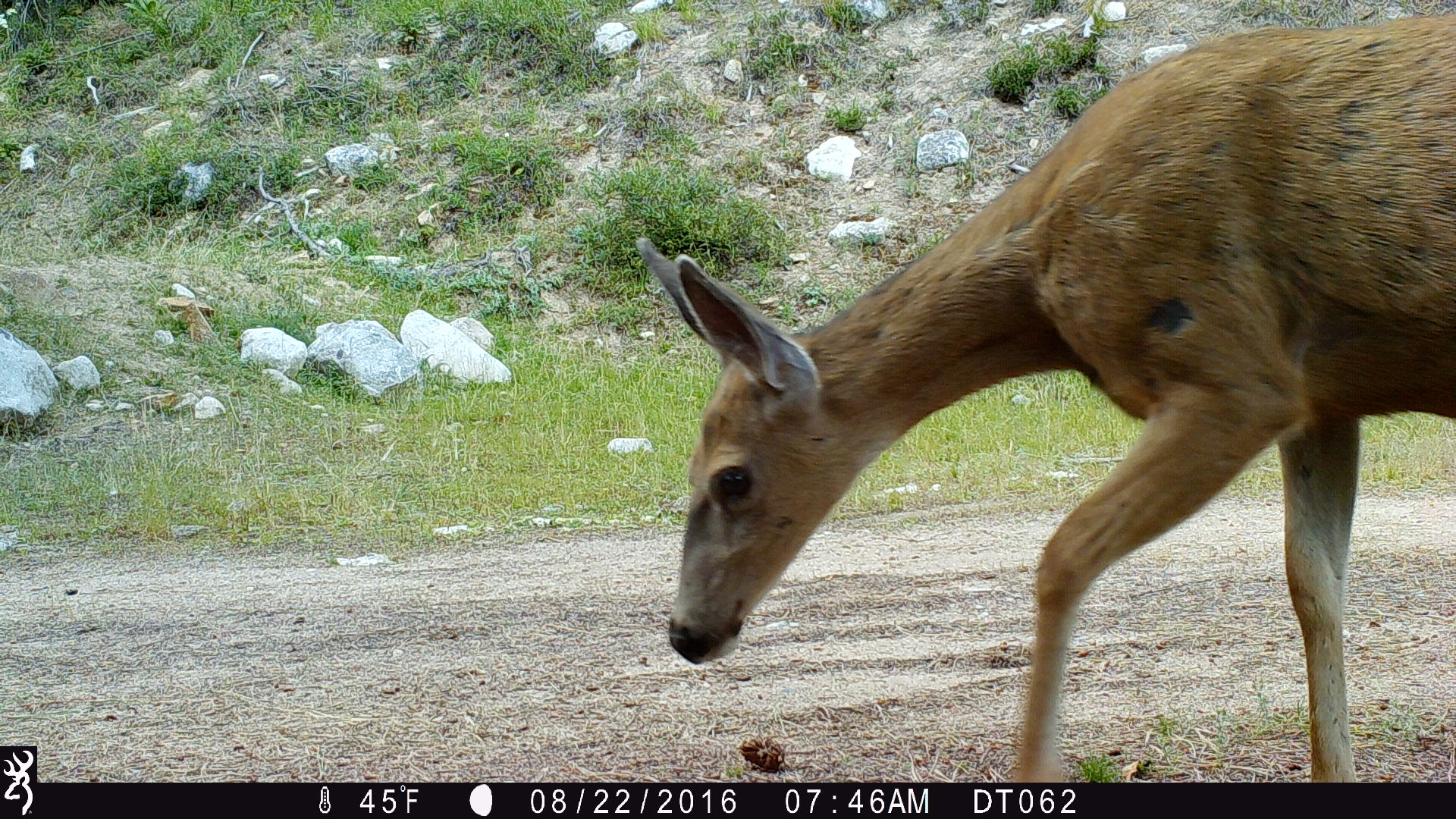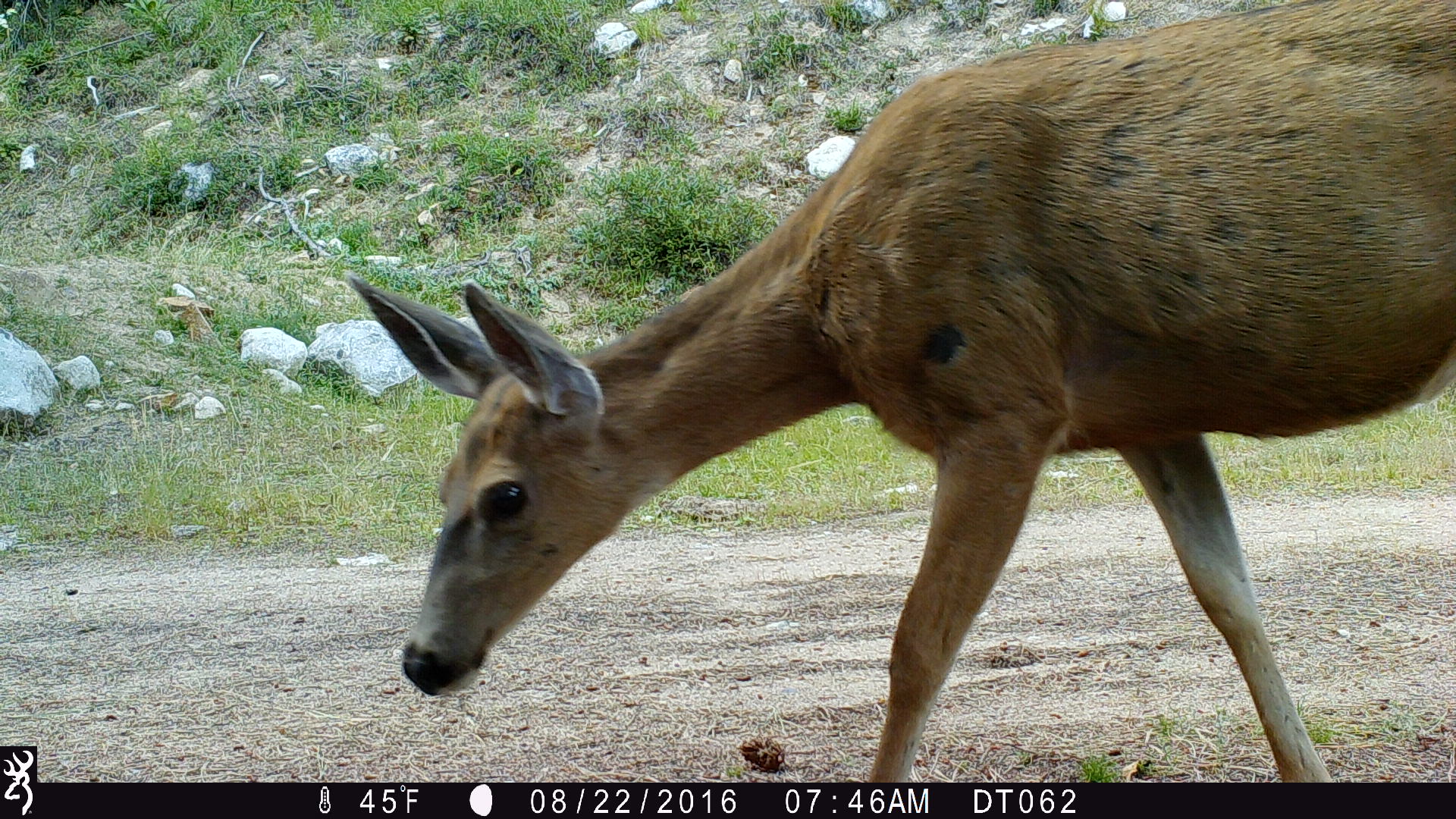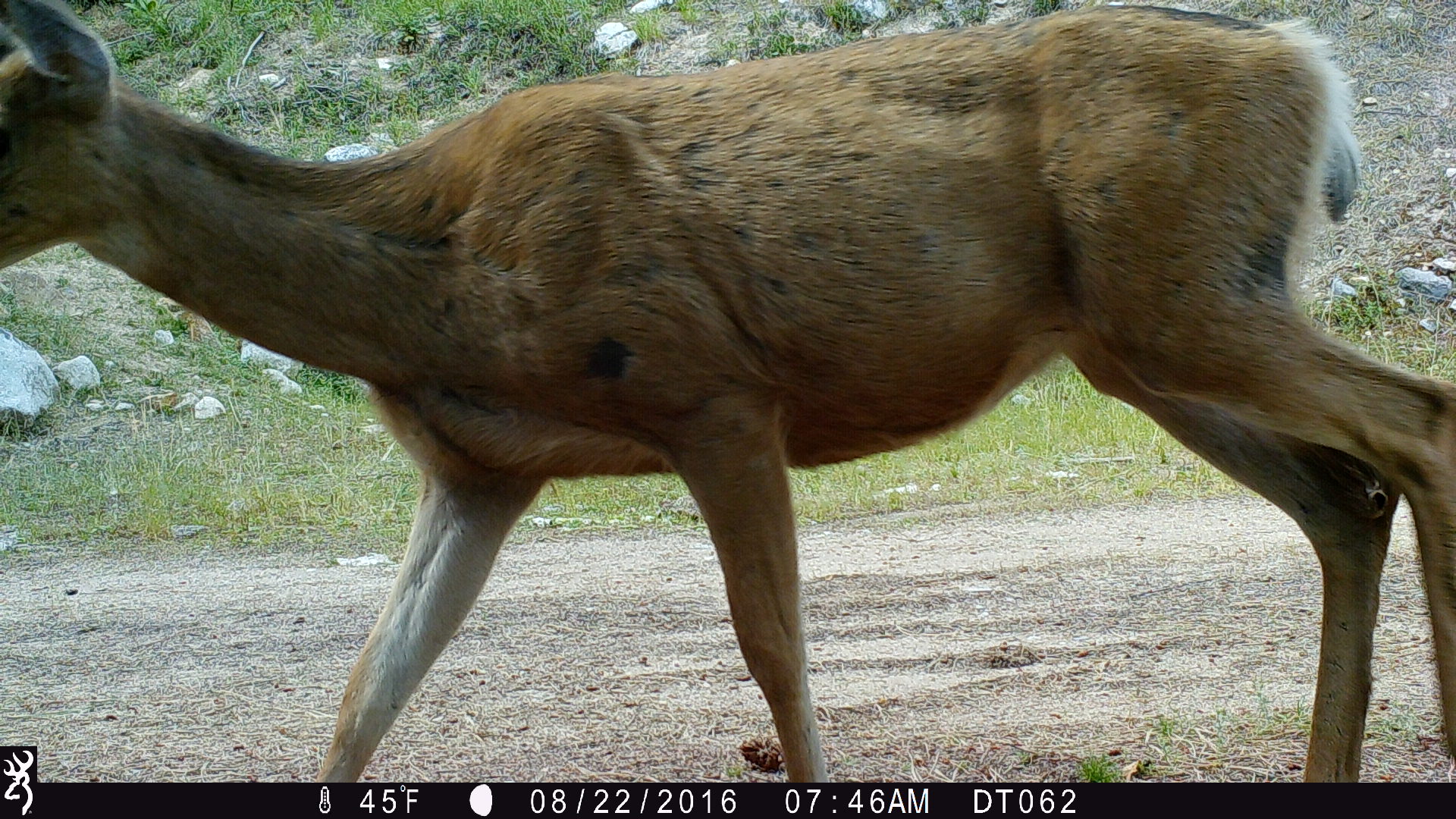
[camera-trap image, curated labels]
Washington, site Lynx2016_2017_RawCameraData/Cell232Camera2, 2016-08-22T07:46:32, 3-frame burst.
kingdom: Animalia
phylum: Chordata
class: Mammalia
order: Artiodactyla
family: Cervidae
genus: Odocoileus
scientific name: Odocoileus hemionus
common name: mule deer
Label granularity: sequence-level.